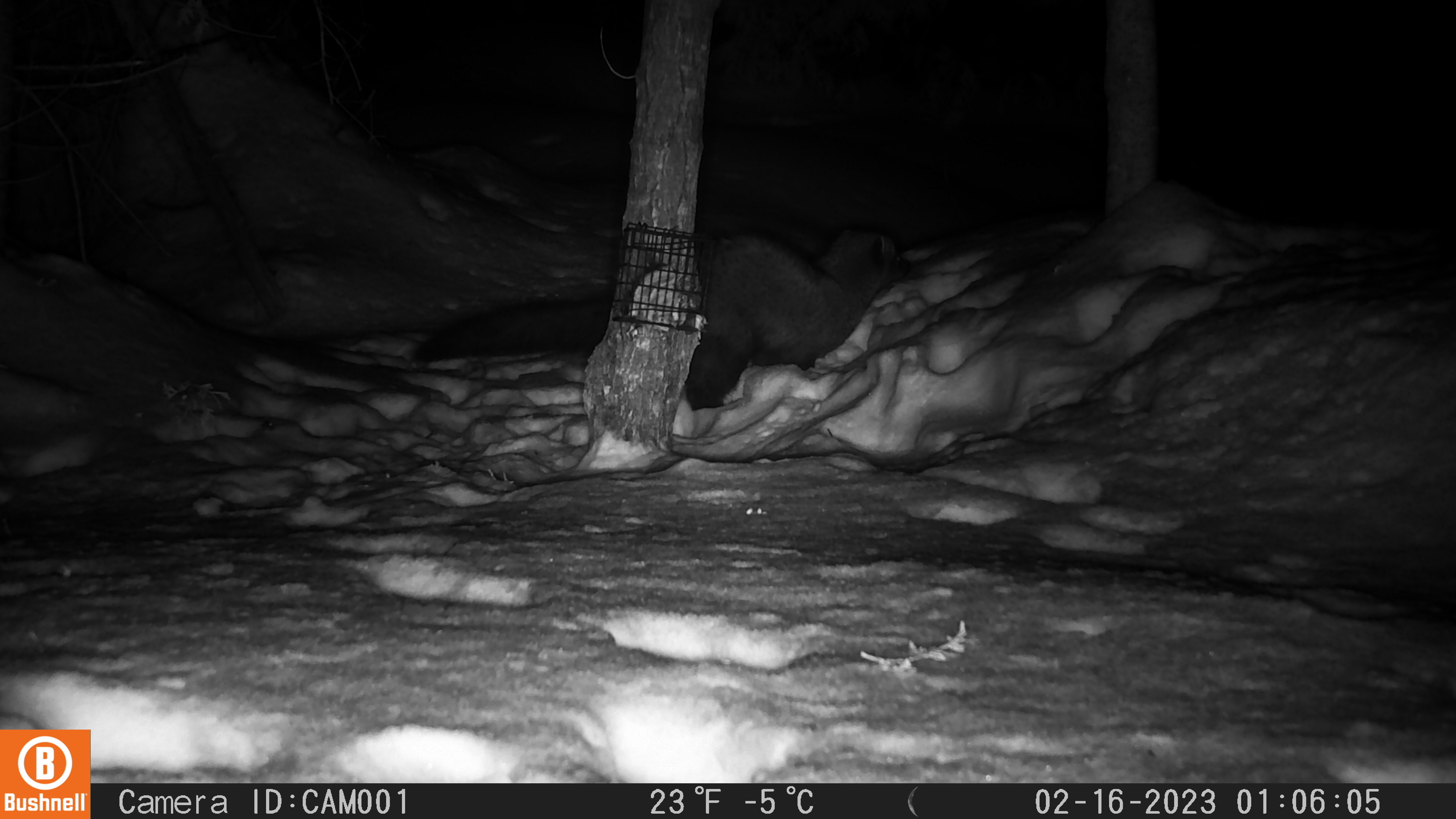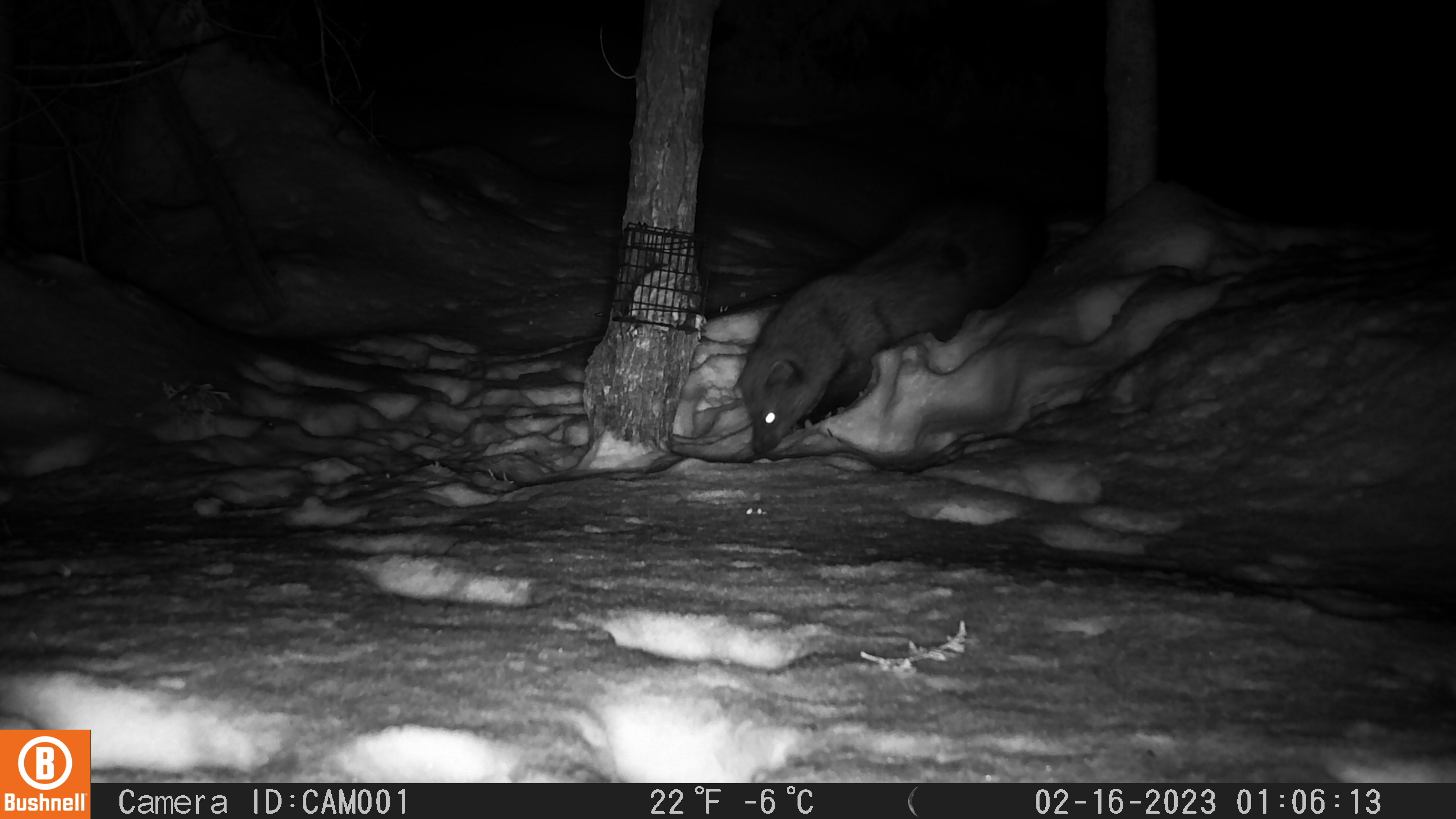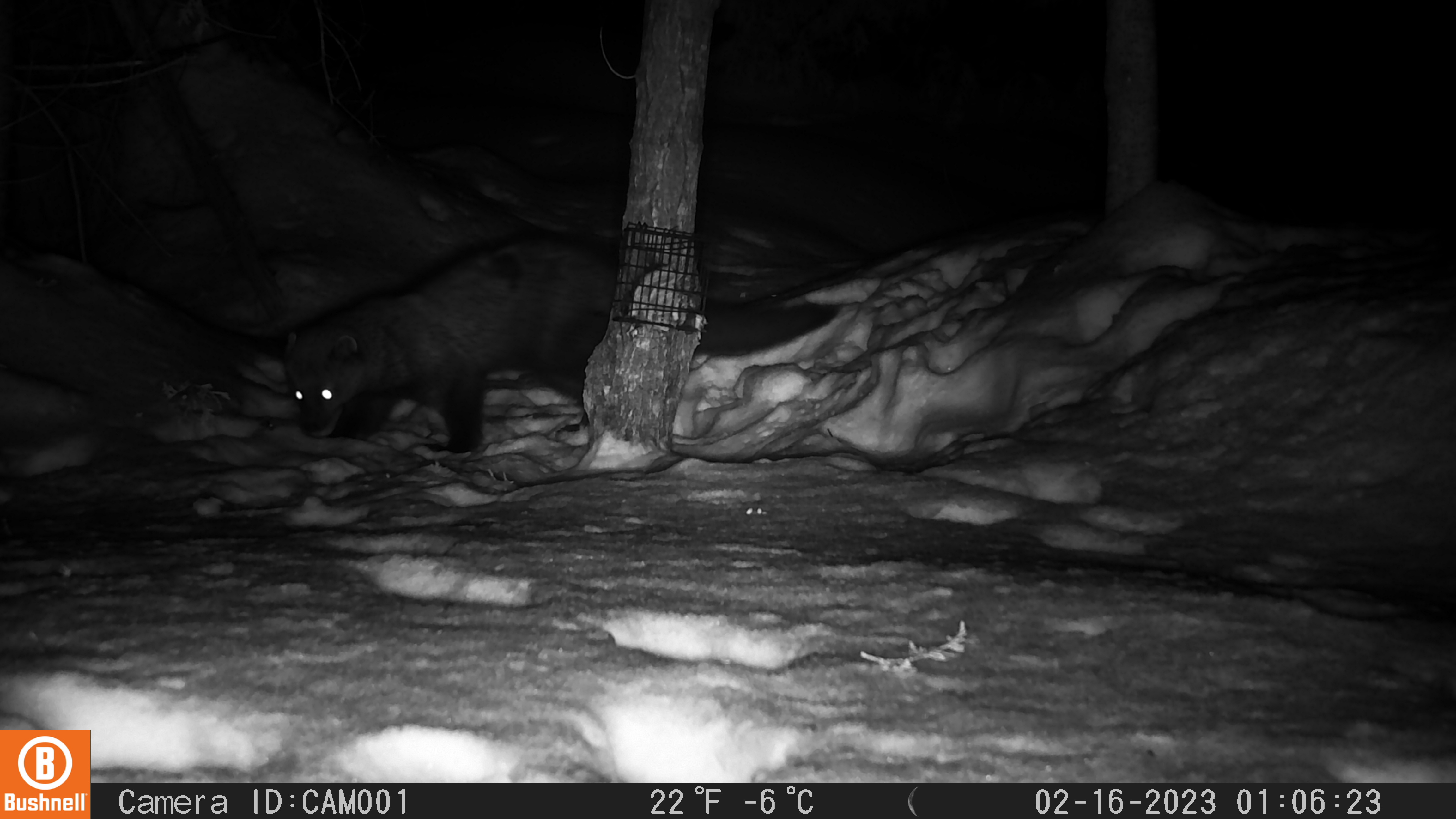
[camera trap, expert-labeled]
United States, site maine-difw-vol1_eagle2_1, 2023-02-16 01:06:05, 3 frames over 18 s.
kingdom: Animalia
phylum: Chordata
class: Mammalia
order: Carnivora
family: Mustelidae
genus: Pekania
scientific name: Pekania pennanti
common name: fisher